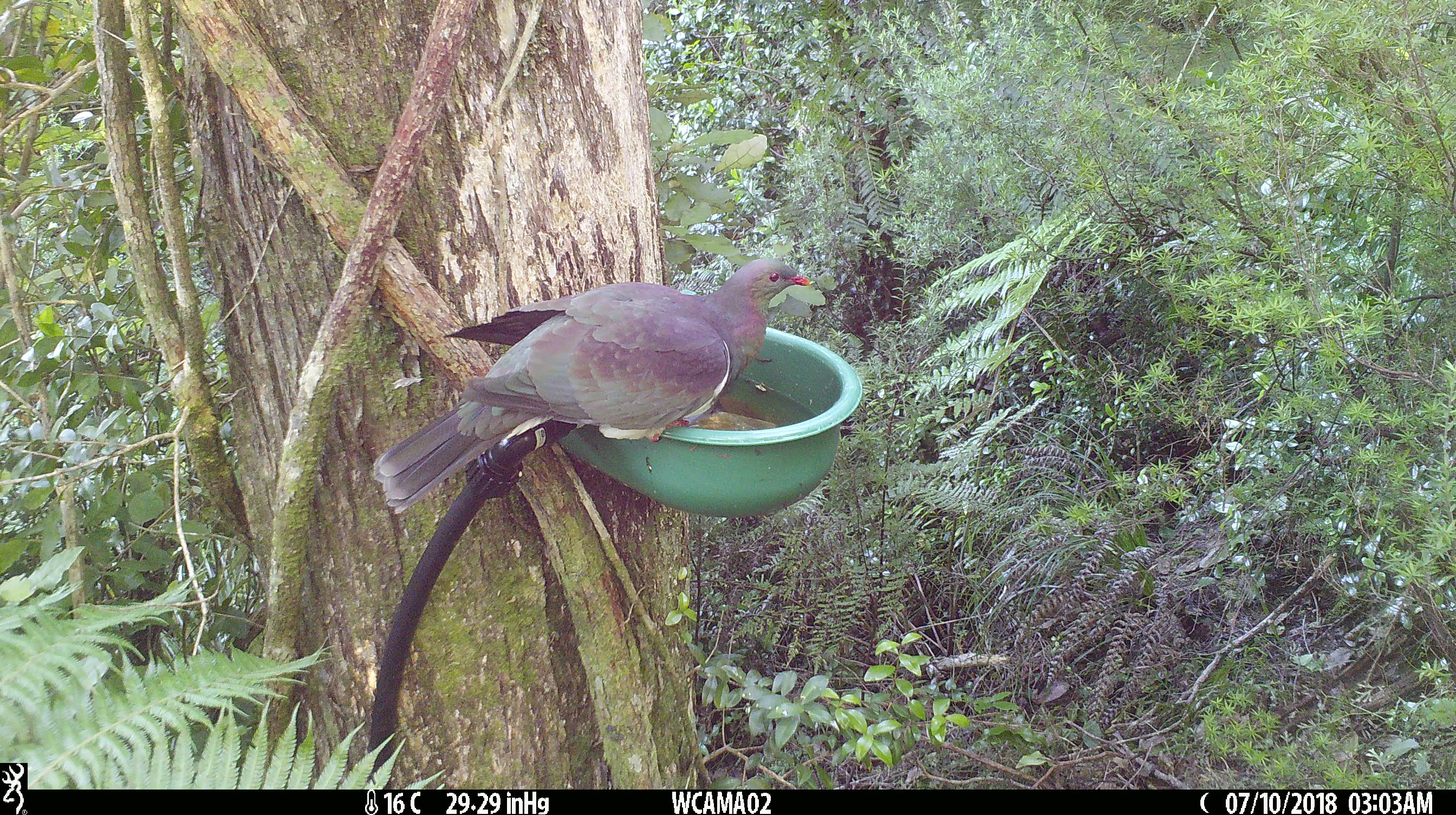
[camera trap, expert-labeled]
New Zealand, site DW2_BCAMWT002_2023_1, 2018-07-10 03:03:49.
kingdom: Animalia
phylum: Chordata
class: Aves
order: Columbiformes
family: Columbidae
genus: Hemiphaga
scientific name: Hemiphaga novaeseelandiae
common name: new zealand pigeon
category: kereru